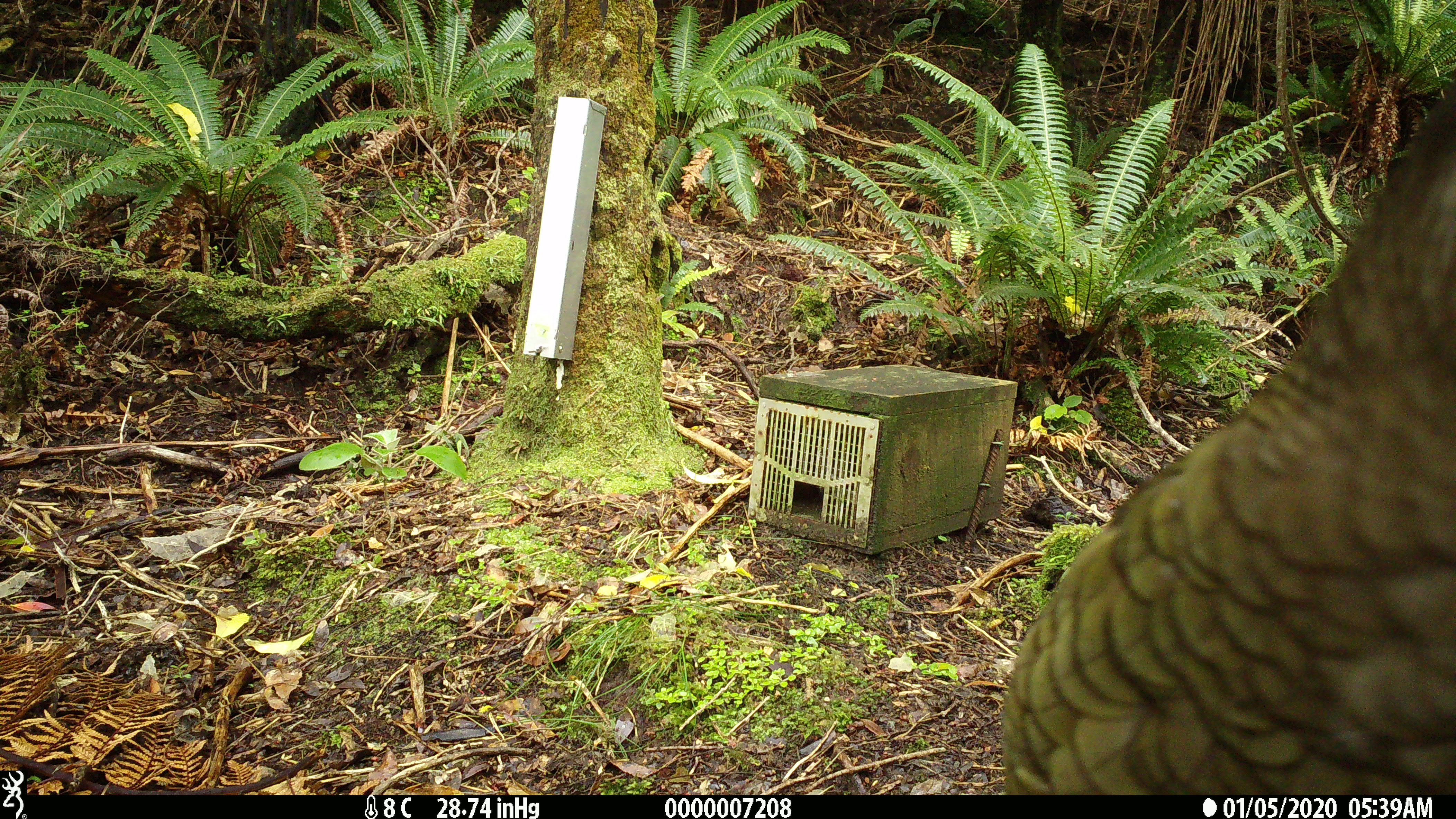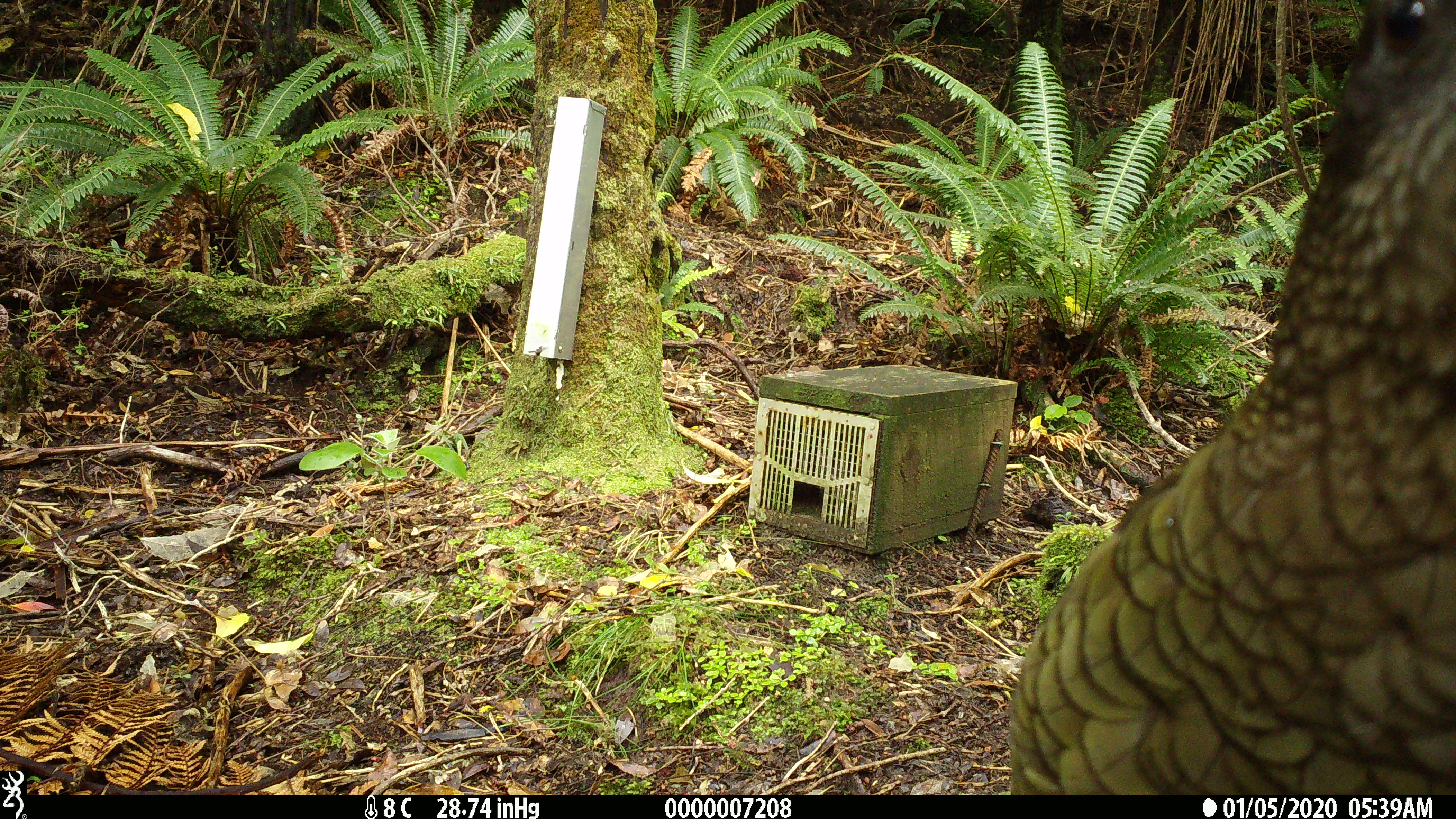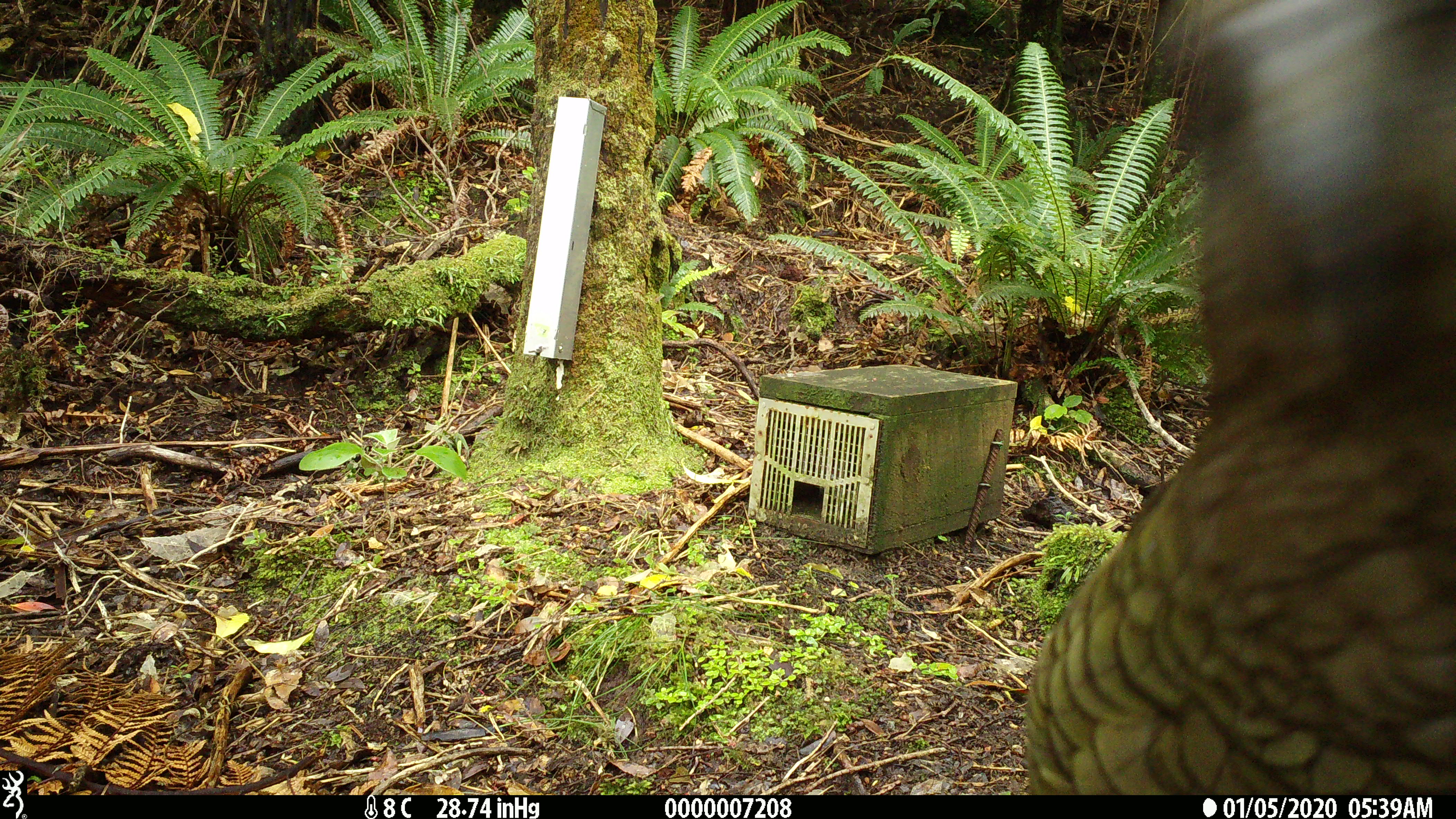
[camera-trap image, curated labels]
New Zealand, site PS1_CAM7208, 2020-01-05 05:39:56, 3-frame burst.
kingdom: Animalia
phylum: Chordata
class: Aves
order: Psittaciformes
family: Strigopidae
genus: Nestor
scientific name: Nestor notabilis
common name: kea